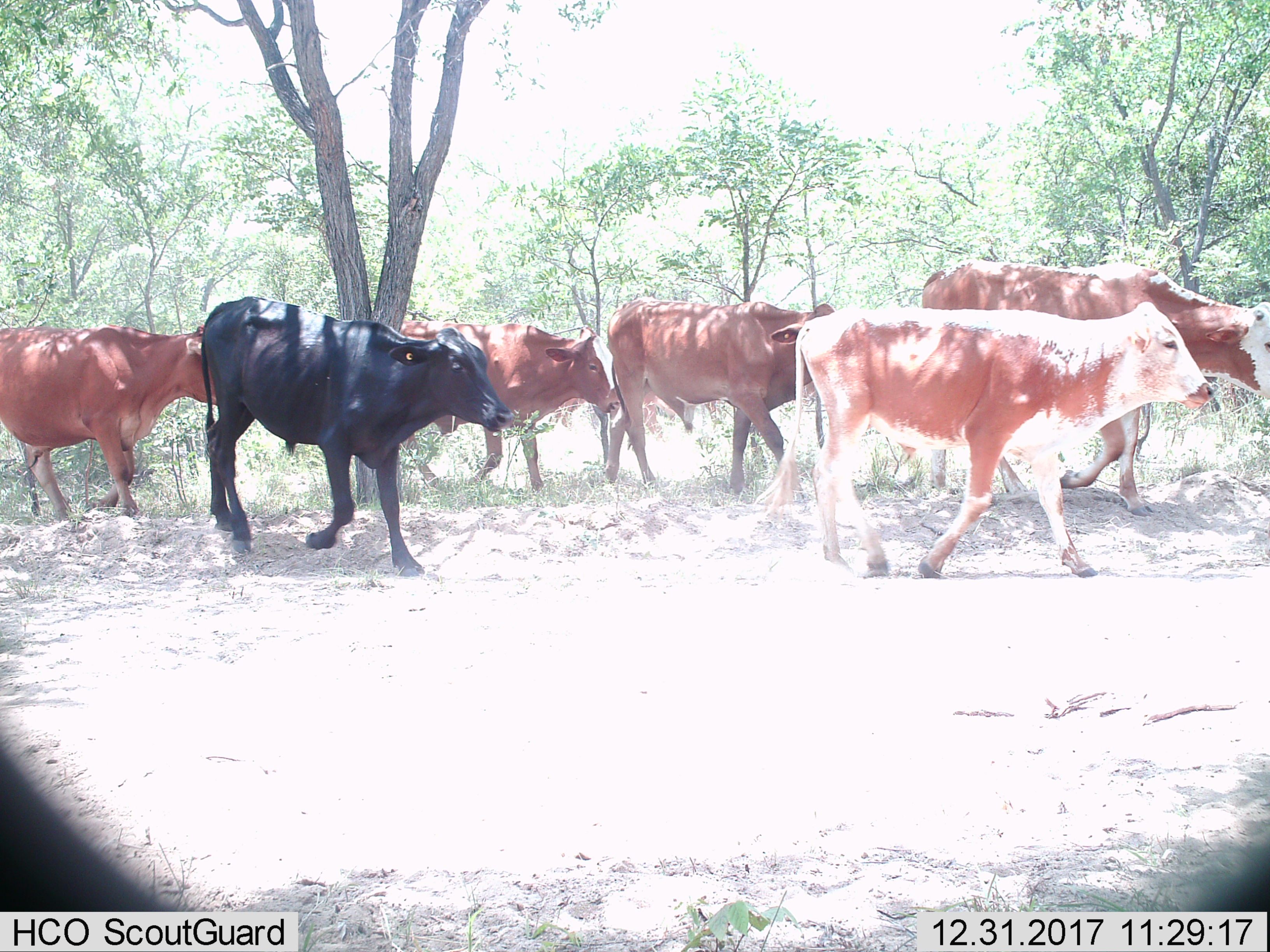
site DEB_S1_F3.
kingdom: Animalia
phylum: Chordata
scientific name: Vertebrata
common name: domestic animal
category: domesticanimal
Domesticanimal (domestic animal) (Vertebrata), count 6. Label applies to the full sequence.